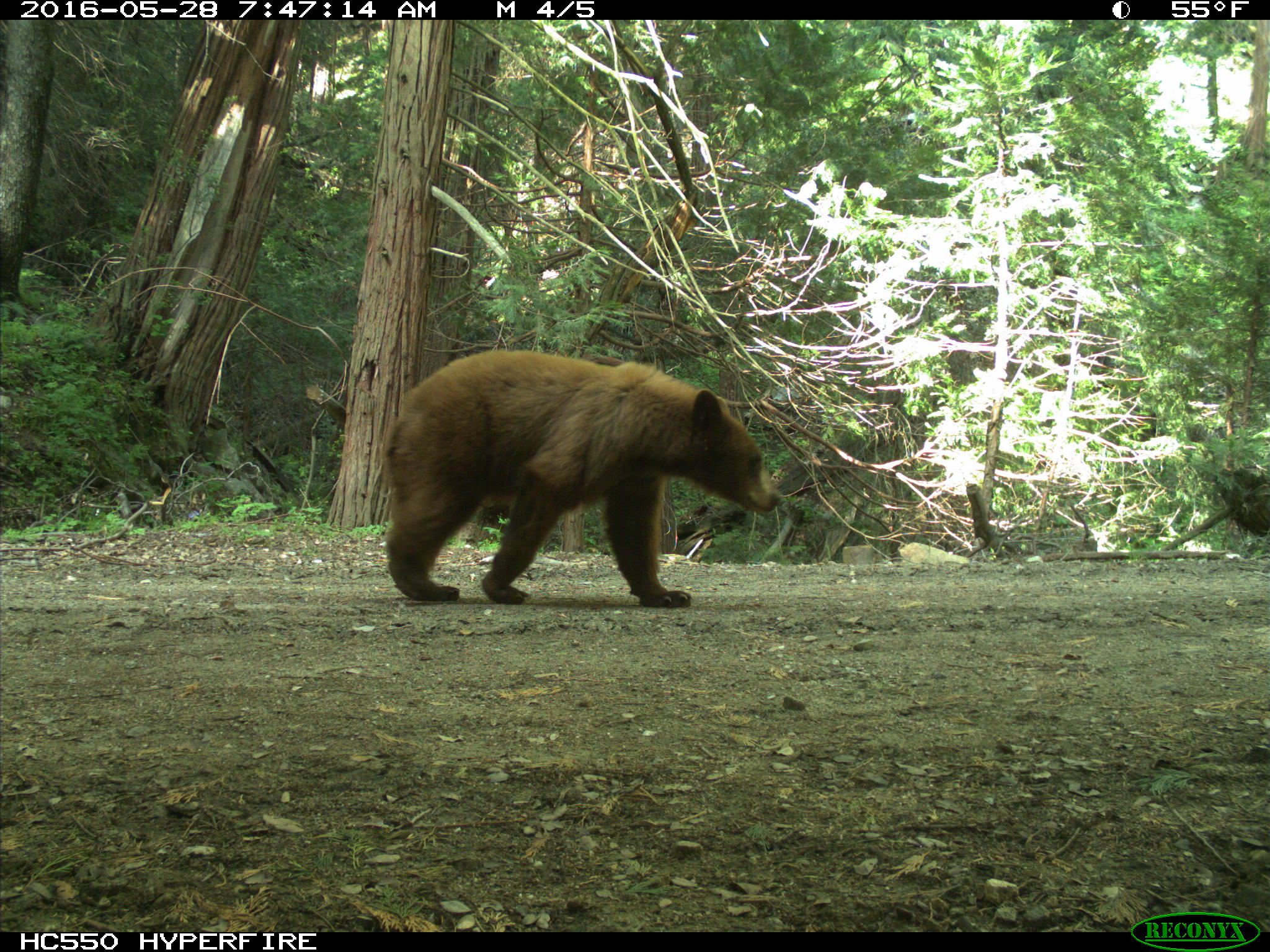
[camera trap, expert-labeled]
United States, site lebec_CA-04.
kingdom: Animalia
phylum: Chordata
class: Mammalia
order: Carnivora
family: Ursidae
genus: Ursus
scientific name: Ursus americanus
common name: american black bear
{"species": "Ursus americanus (american black bear)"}